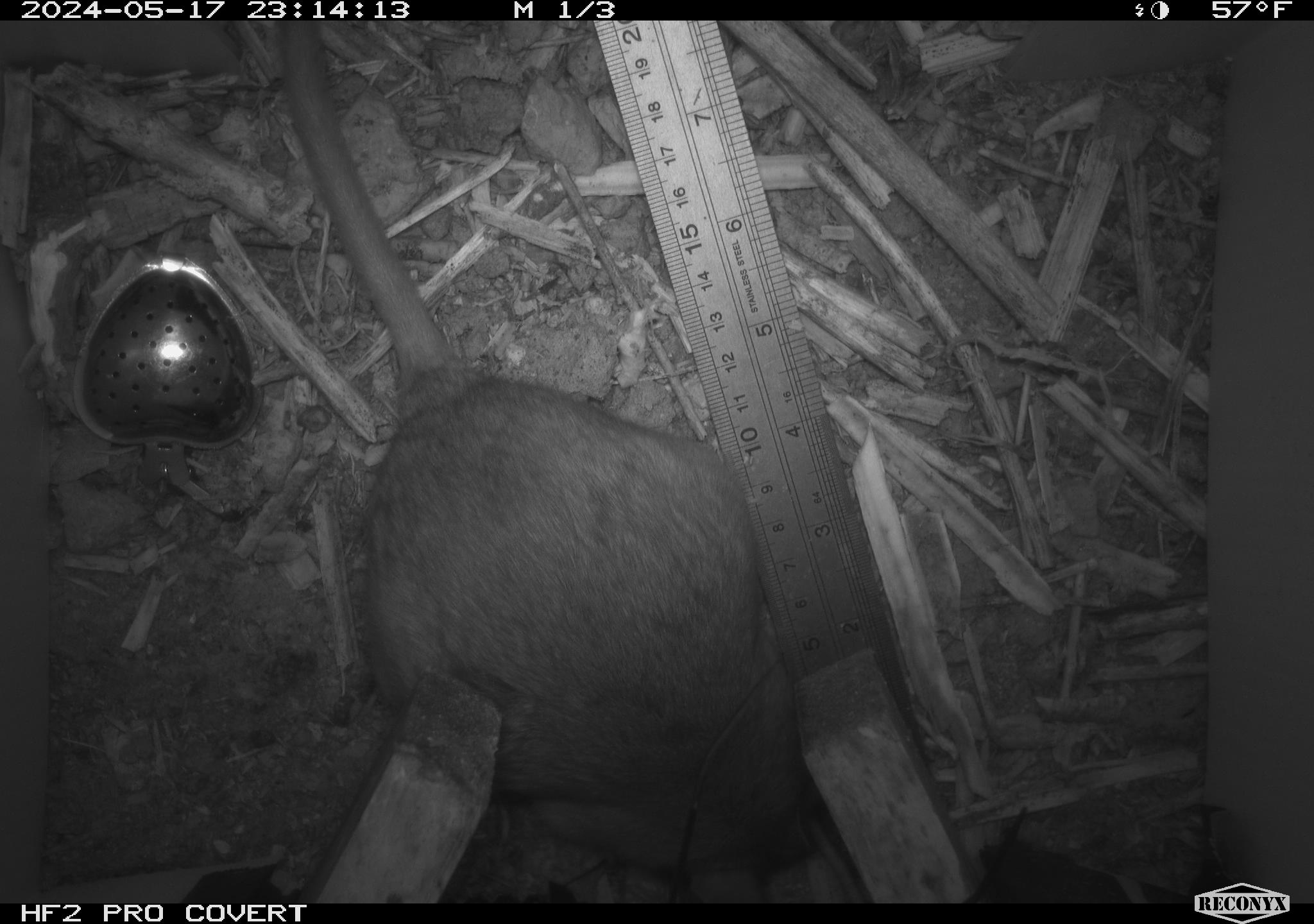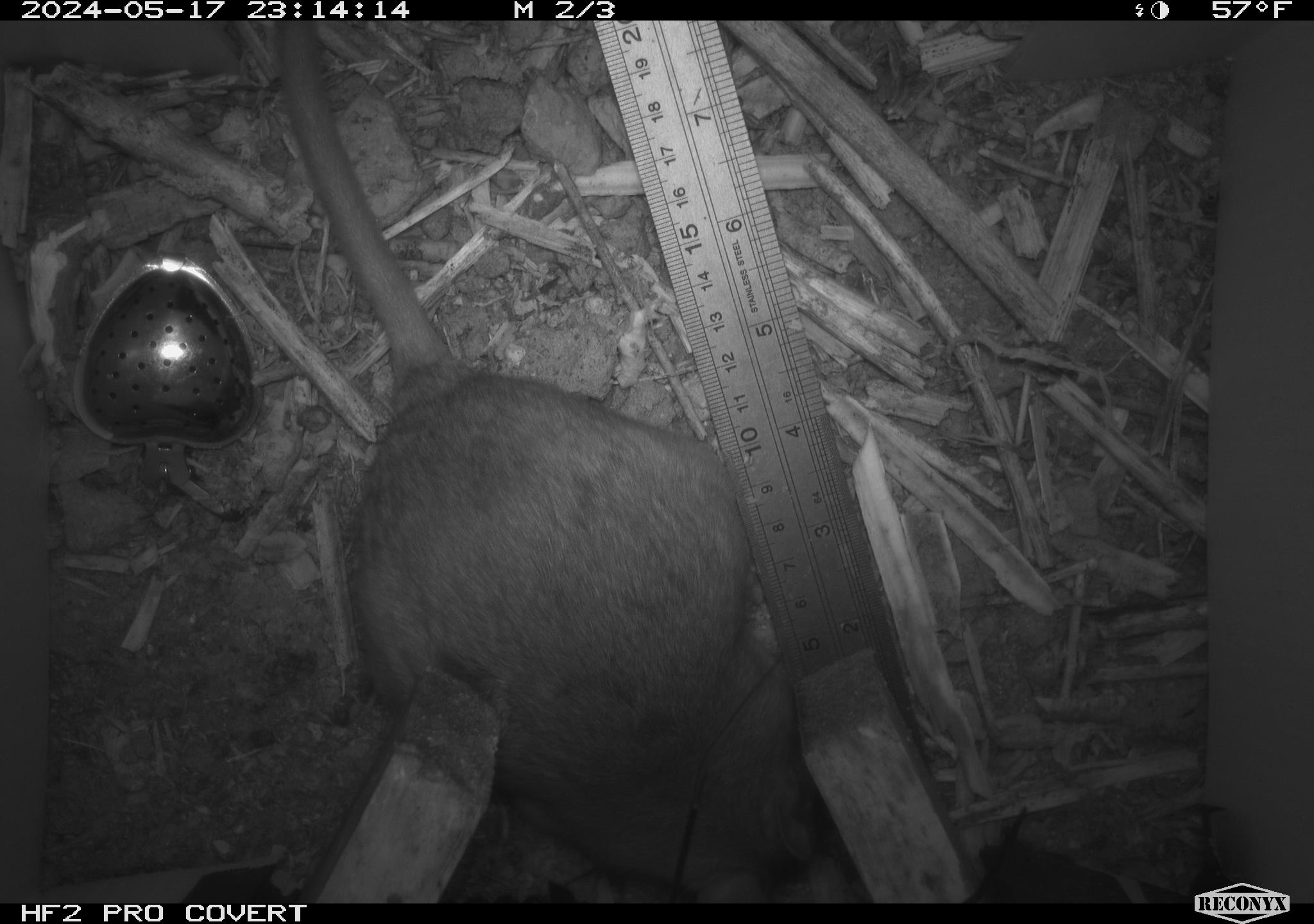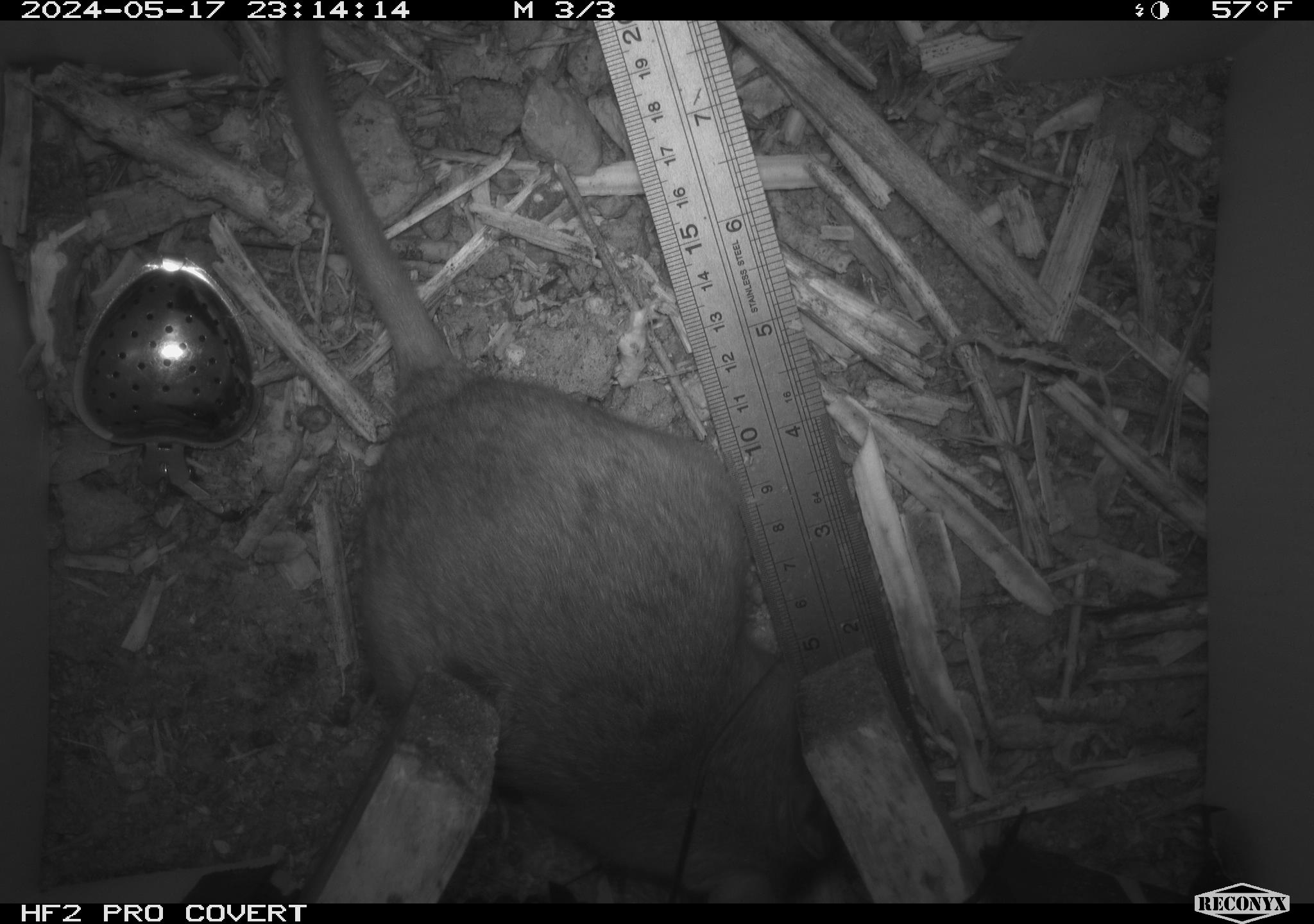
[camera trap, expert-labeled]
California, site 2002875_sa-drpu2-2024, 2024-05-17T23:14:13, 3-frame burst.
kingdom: Animalia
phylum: Chordata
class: Mammalia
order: Rodentia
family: Cricetidae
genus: Neotoma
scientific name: Neotoma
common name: pack rat or woodrat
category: neotoma species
Neotoma species (pack rat or woodrat) (Neotoma).